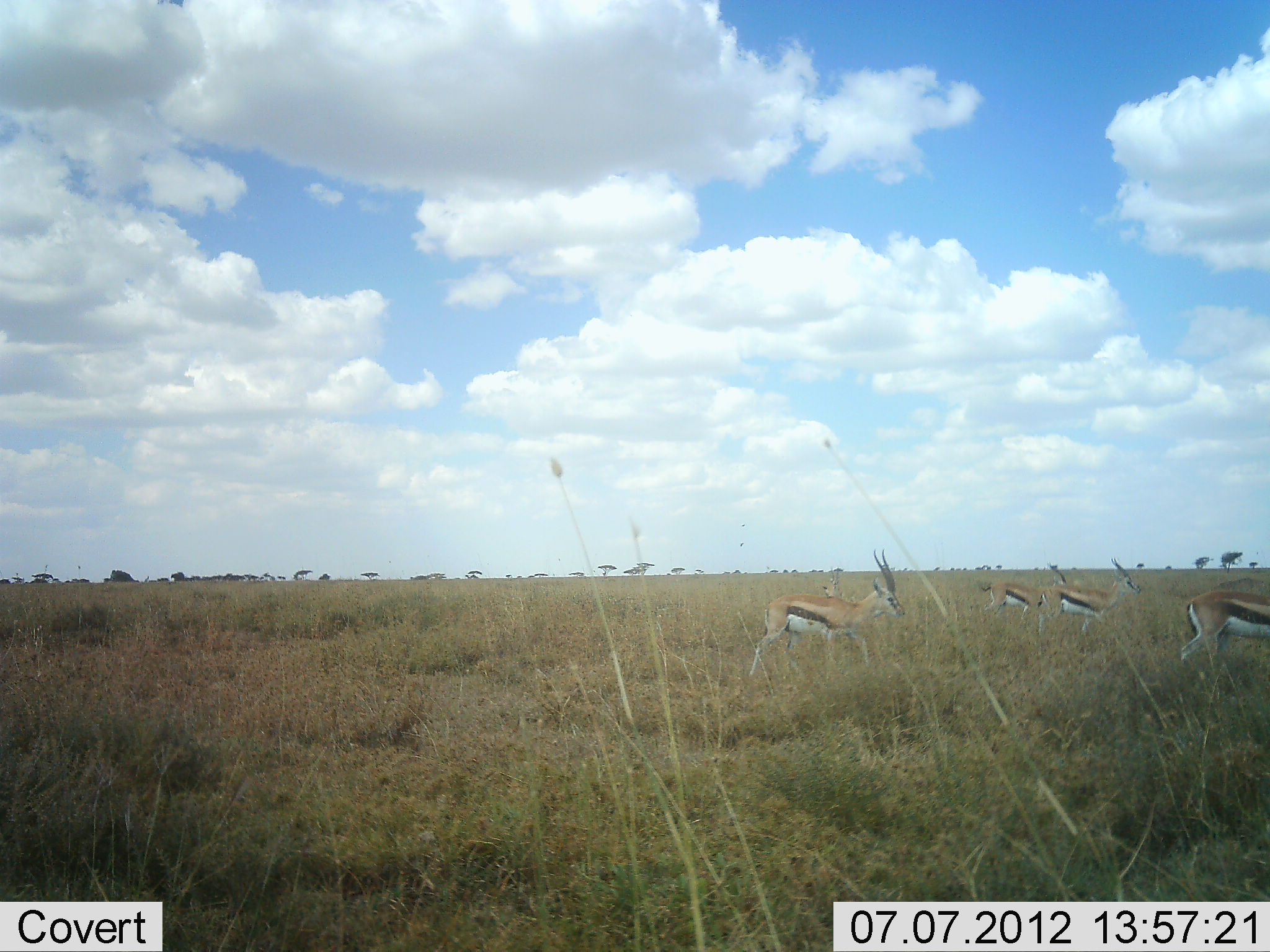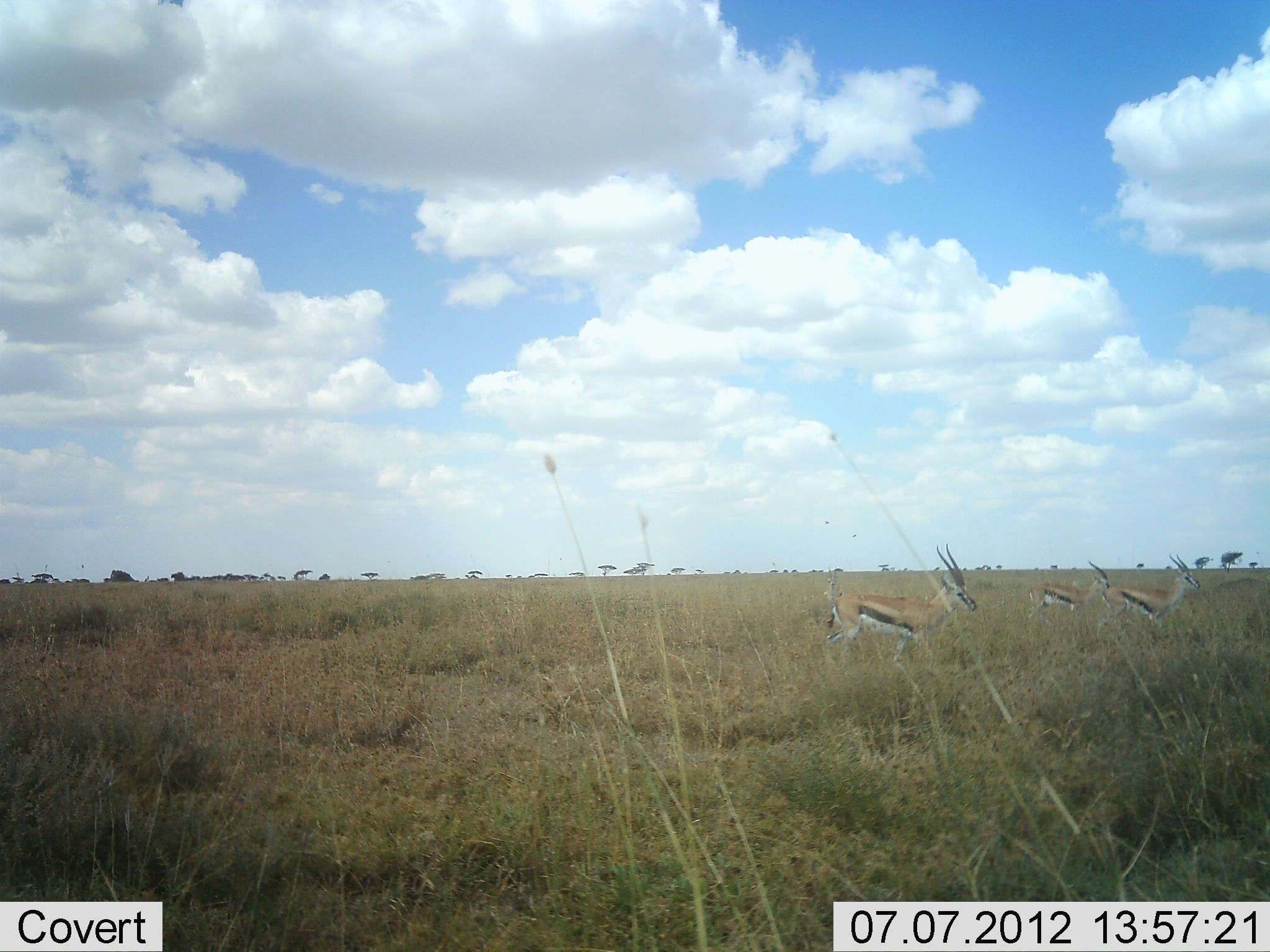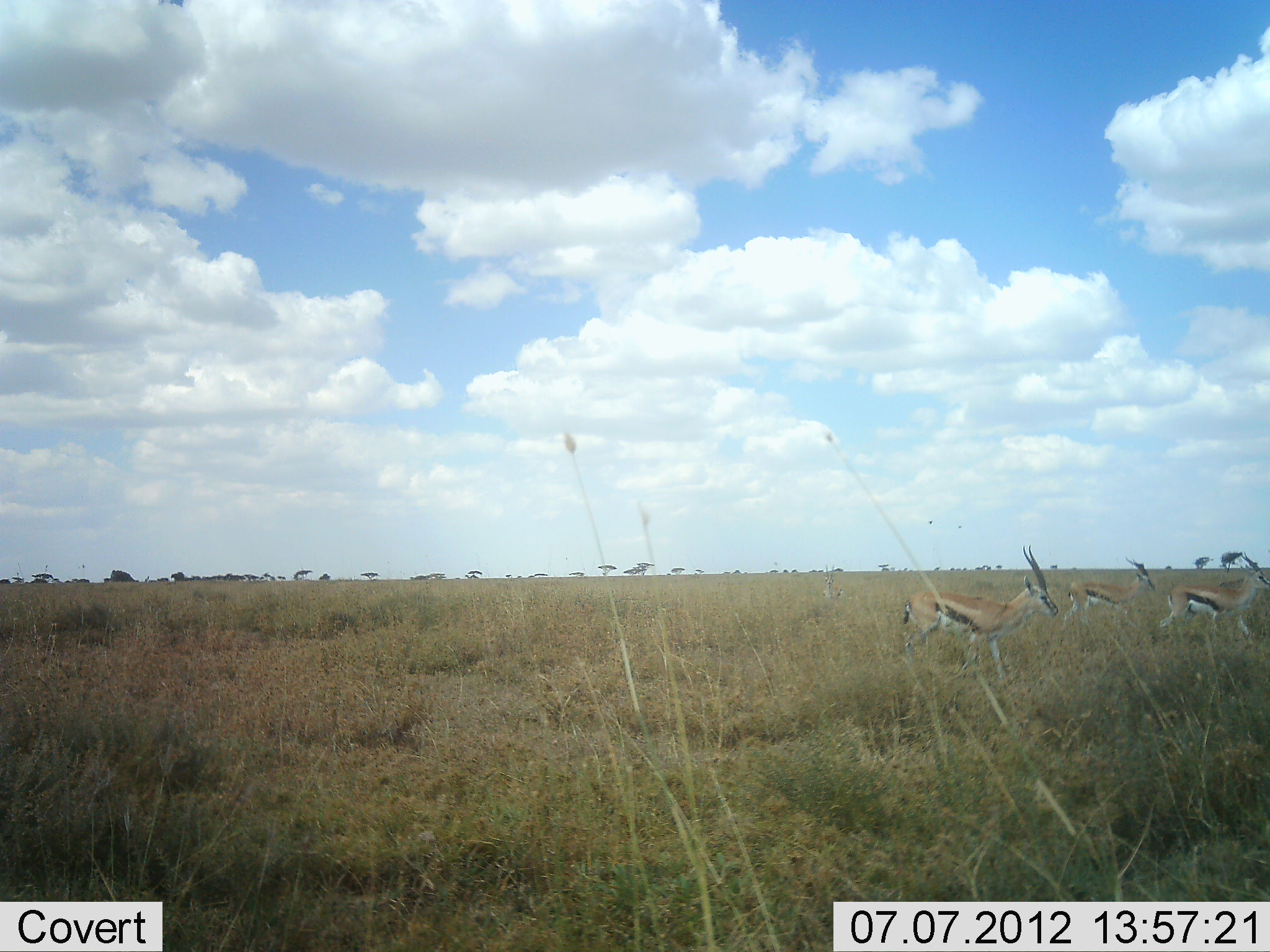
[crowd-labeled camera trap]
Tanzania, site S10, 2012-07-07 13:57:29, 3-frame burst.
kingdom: Animalia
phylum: Chordata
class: Mammalia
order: Artiodactyla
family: Bovidae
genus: Eudorcas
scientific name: Eudorcas thomsonii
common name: thomson's gazelle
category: gazellethomsons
Gazellethomsons (thomson's gazelle) (Eudorcas thomsonii), count 4. Behavior (volunteer vote fractions): standing 20%, resting 0%, moving 90%, interacting 0%. Young present (vote fraction): 0%. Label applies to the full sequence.